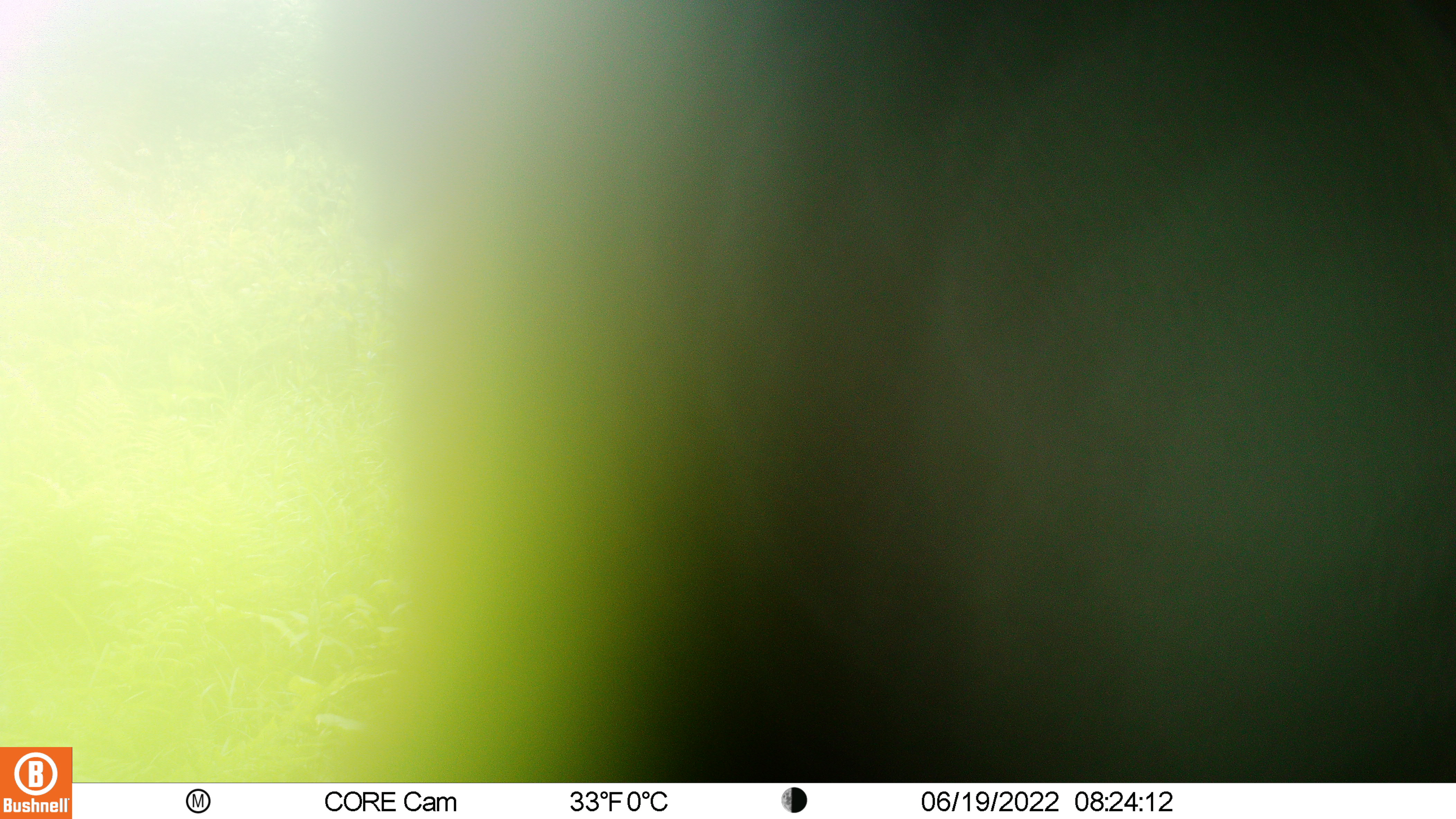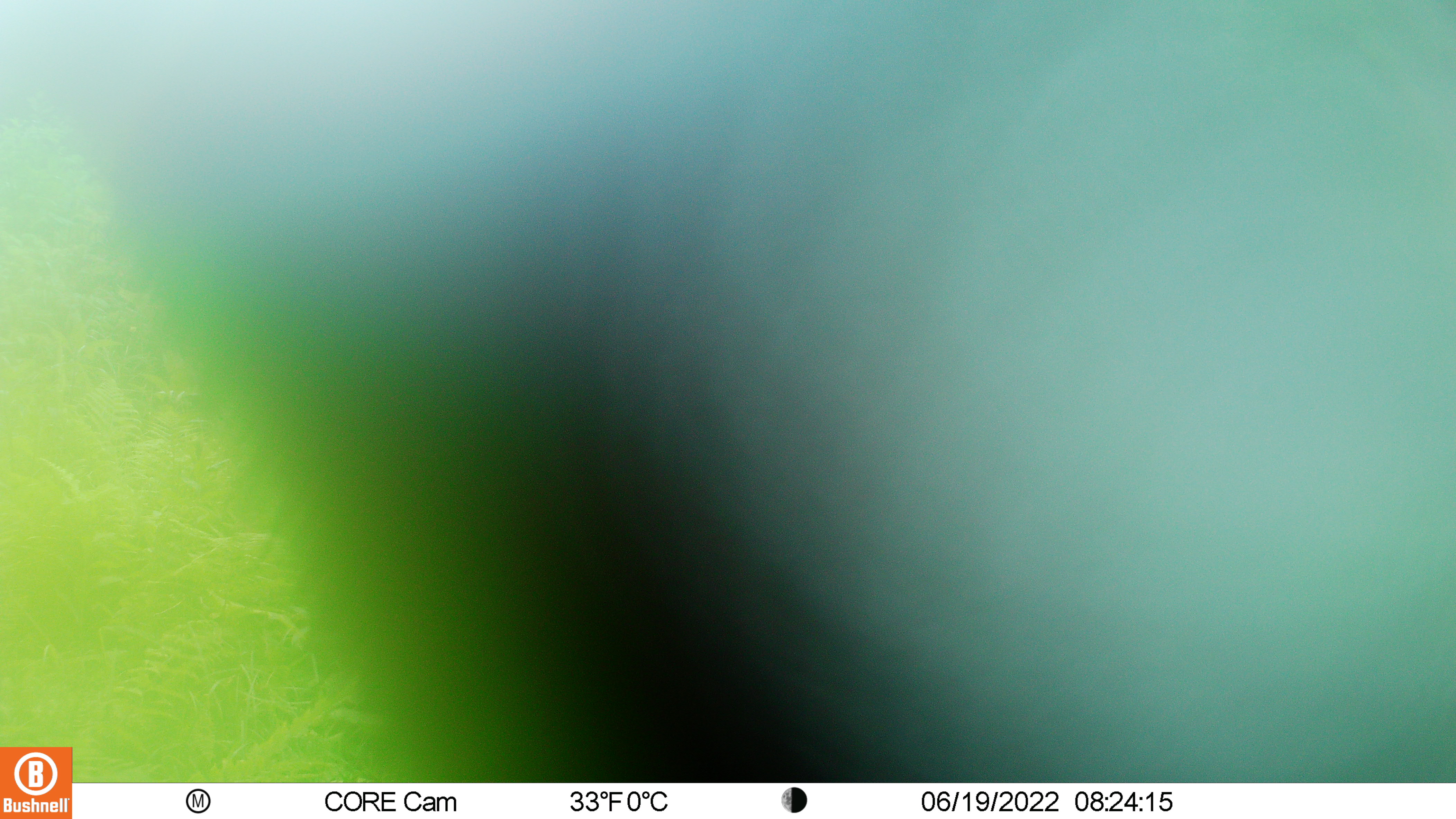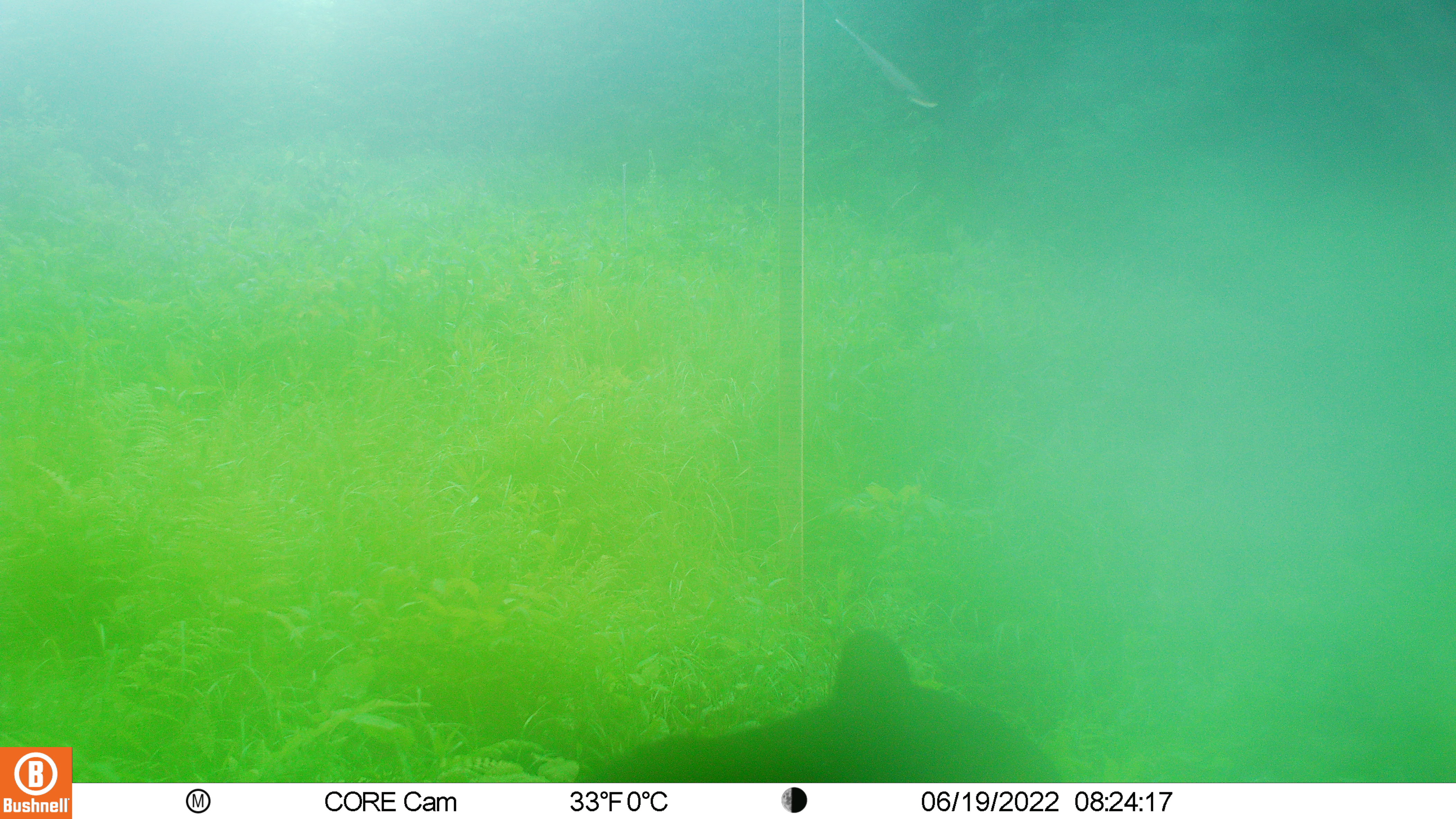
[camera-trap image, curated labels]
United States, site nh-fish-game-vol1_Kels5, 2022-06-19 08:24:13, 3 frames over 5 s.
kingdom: Animalia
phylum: Chordata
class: Mammalia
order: Carnivora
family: Ursidae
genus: Ursus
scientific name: Ursus americanus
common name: black bear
Black bear (Ursus americanus).